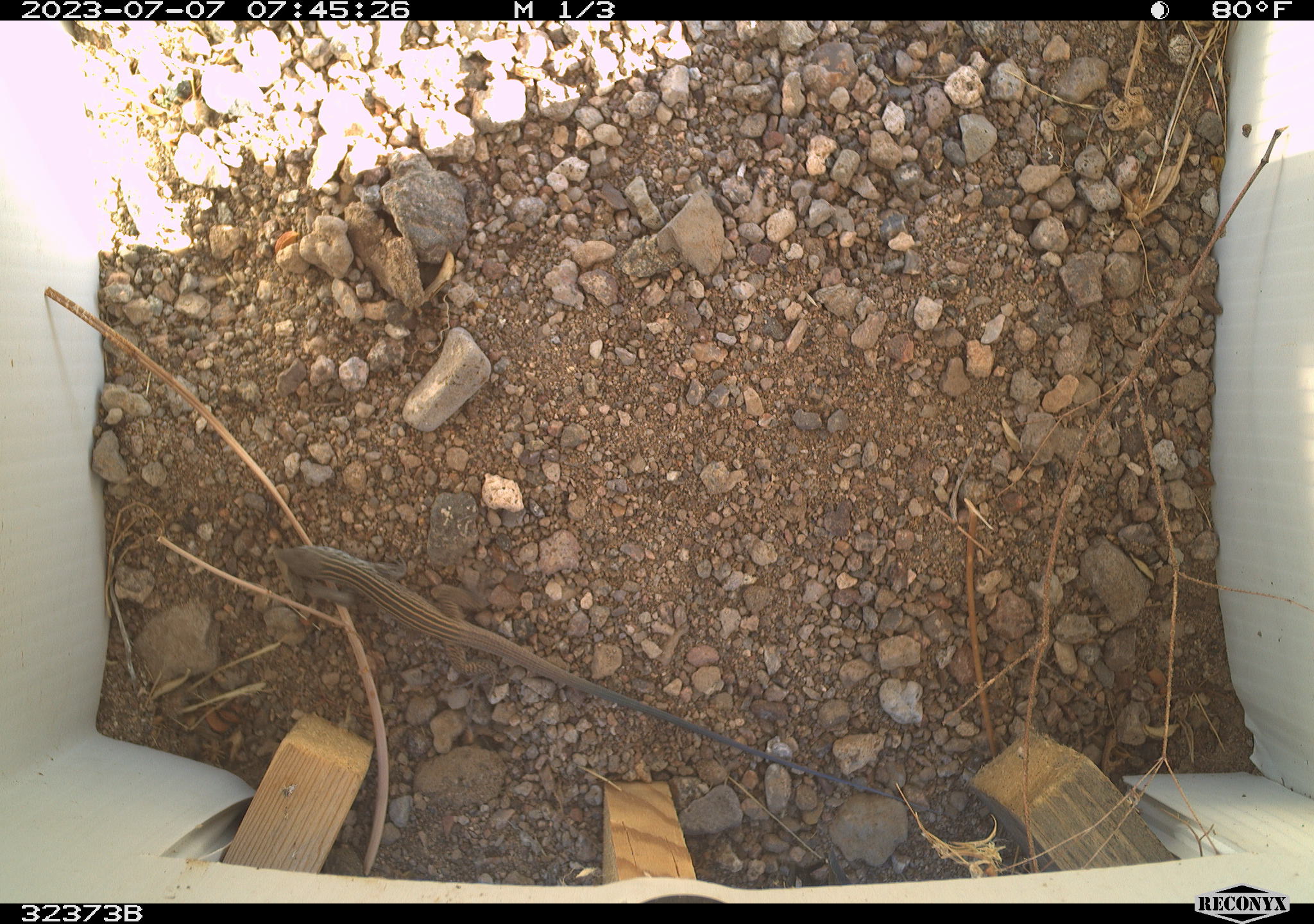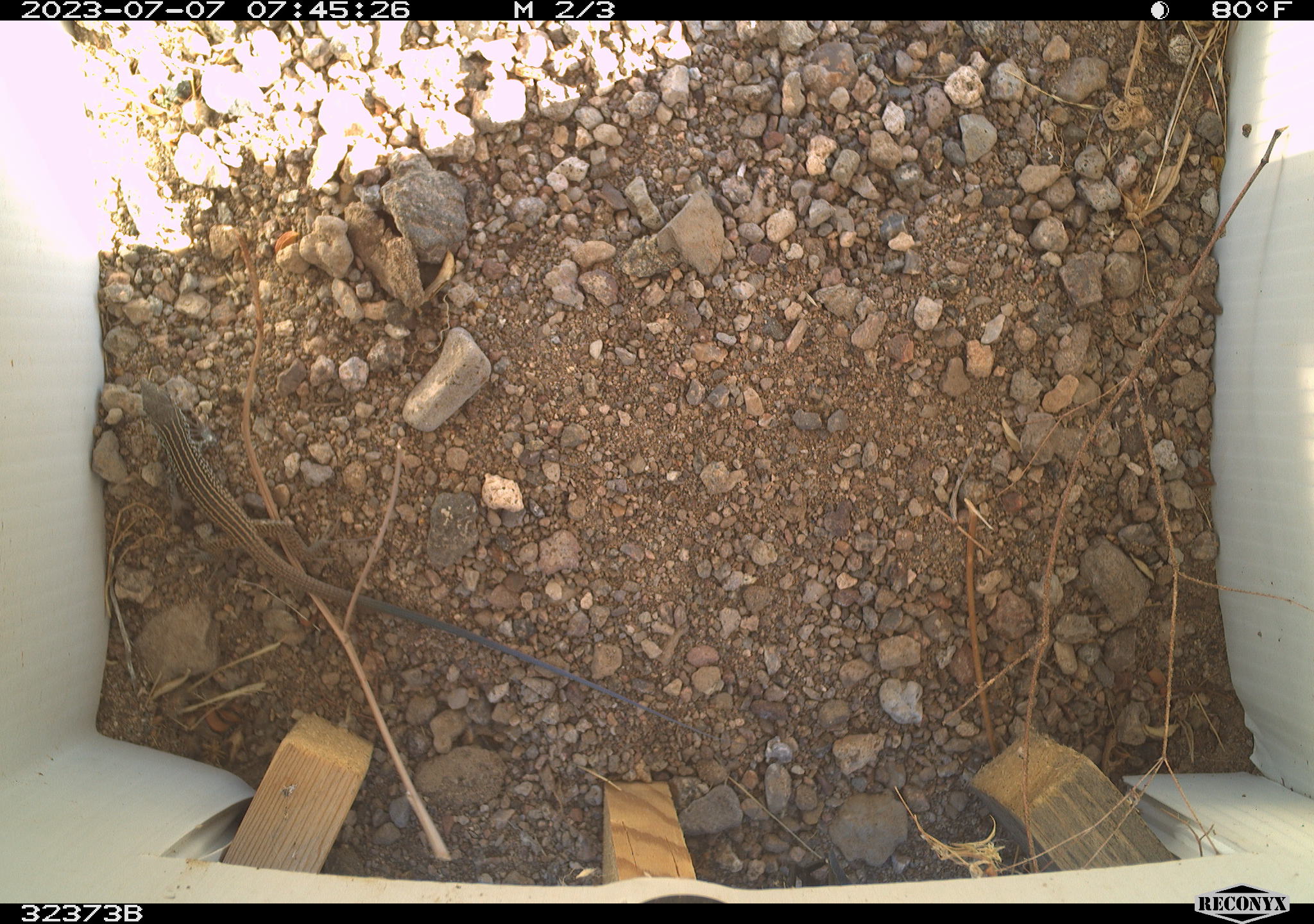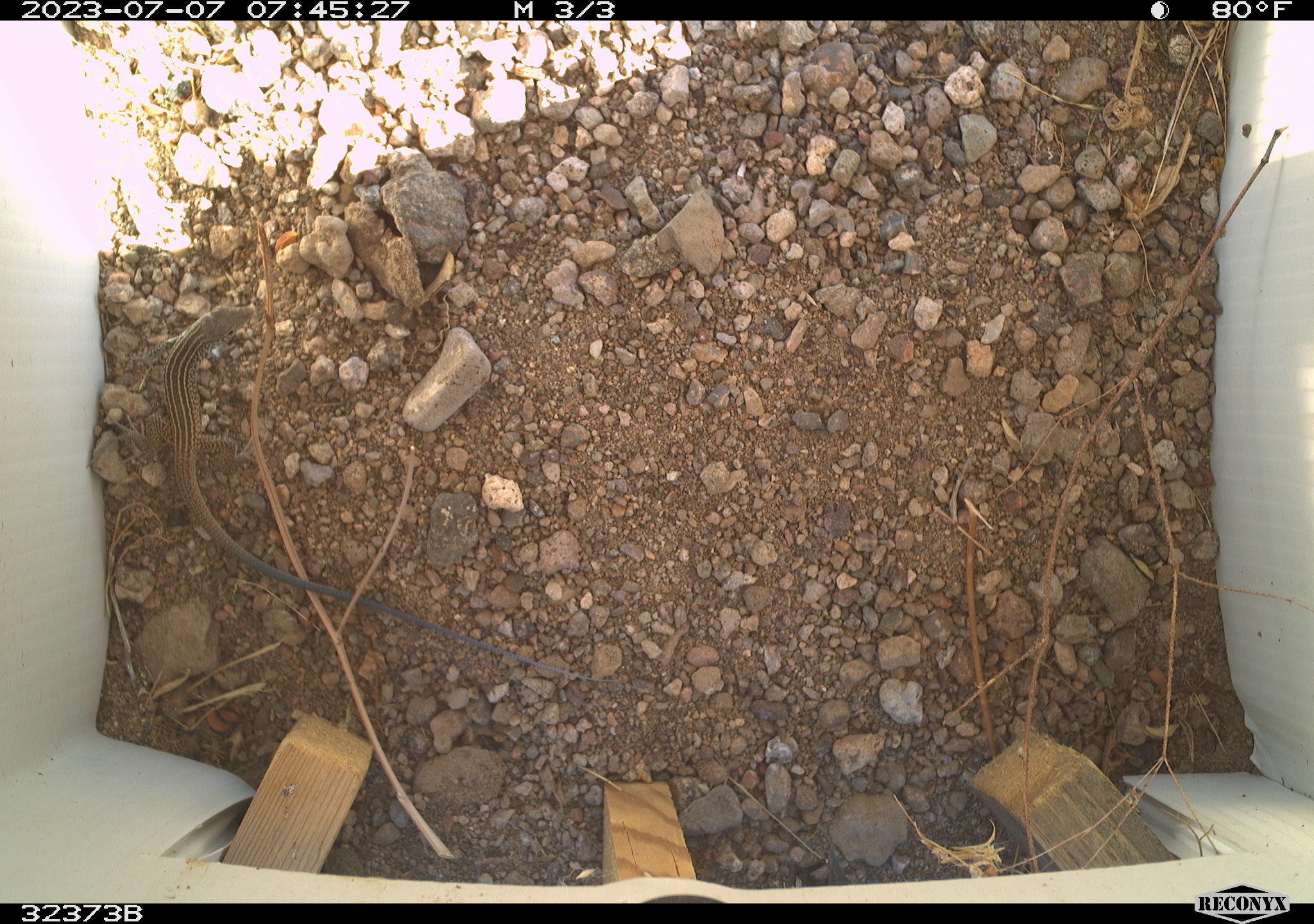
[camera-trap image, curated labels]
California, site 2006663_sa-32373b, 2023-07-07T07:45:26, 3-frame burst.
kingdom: Animalia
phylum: Chordata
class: Reptilia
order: Squamata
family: Teiidae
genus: Aspidoscelis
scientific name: Aspidoscelis tigris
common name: western whiptail